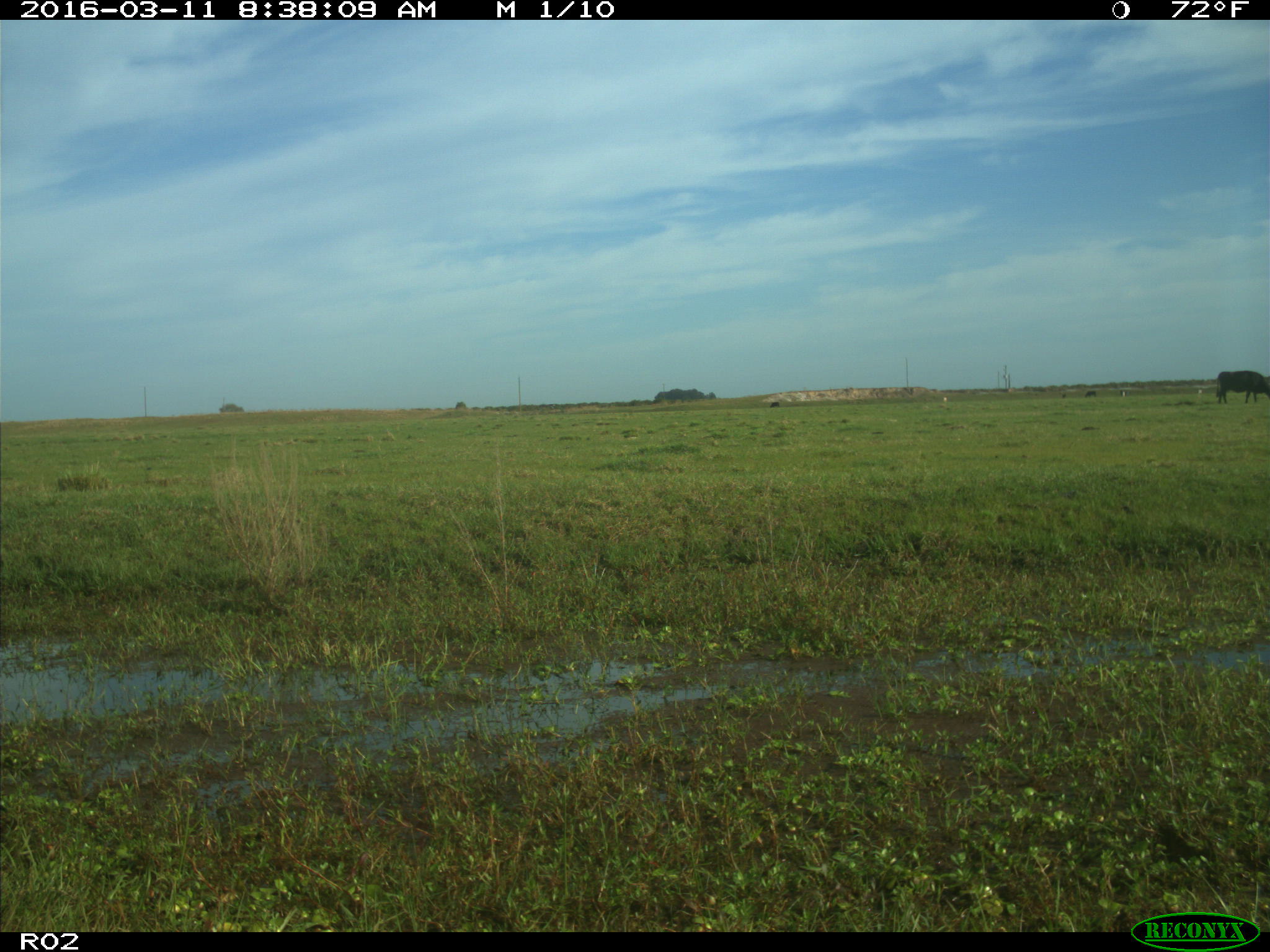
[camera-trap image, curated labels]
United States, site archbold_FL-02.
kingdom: Animalia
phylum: Chordata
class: Mammalia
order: Artiodactyla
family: Bovidae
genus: Bos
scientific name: Bos taurus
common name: domestic cow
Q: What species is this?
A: Bos taurus (domestic cow).